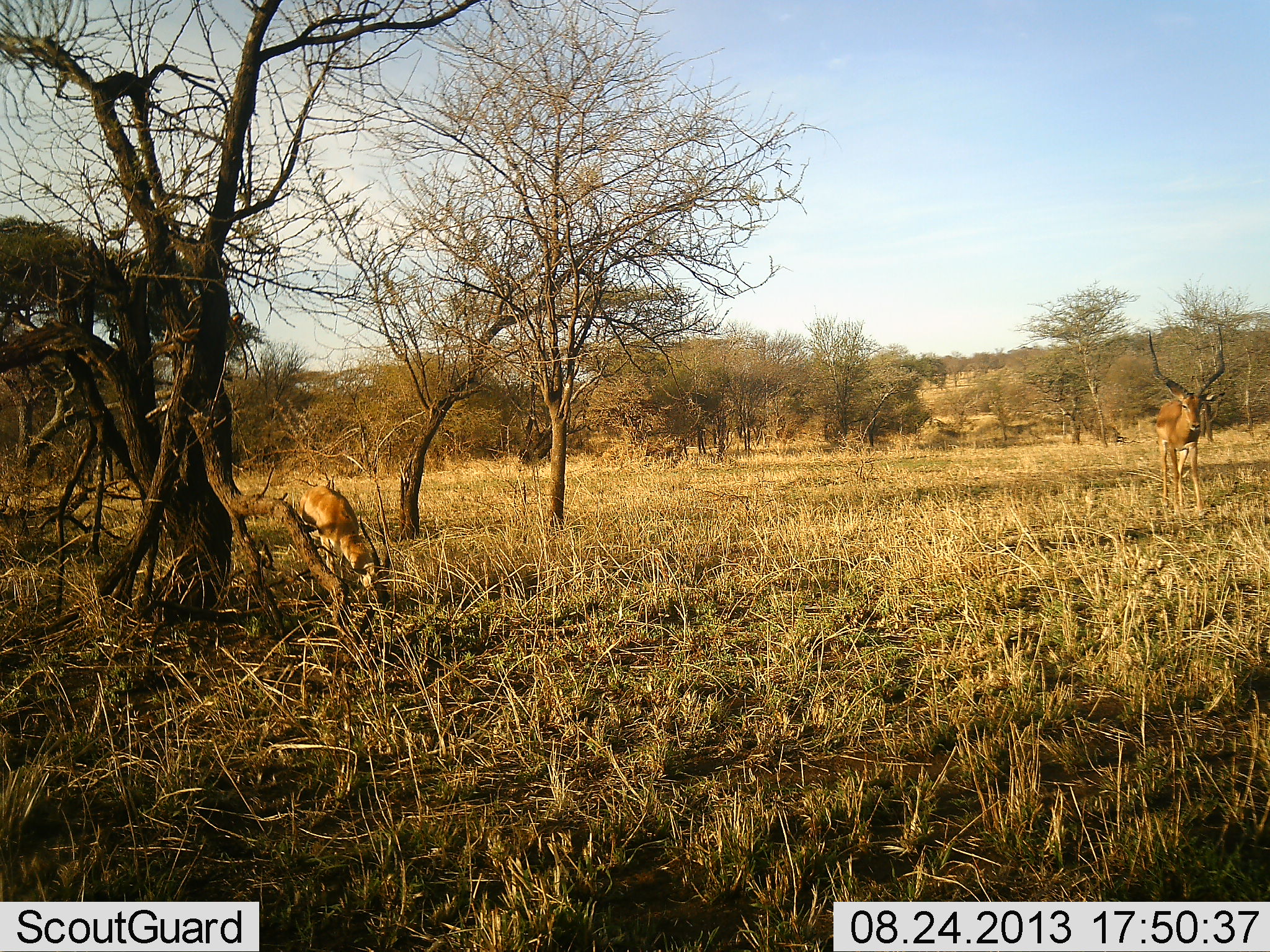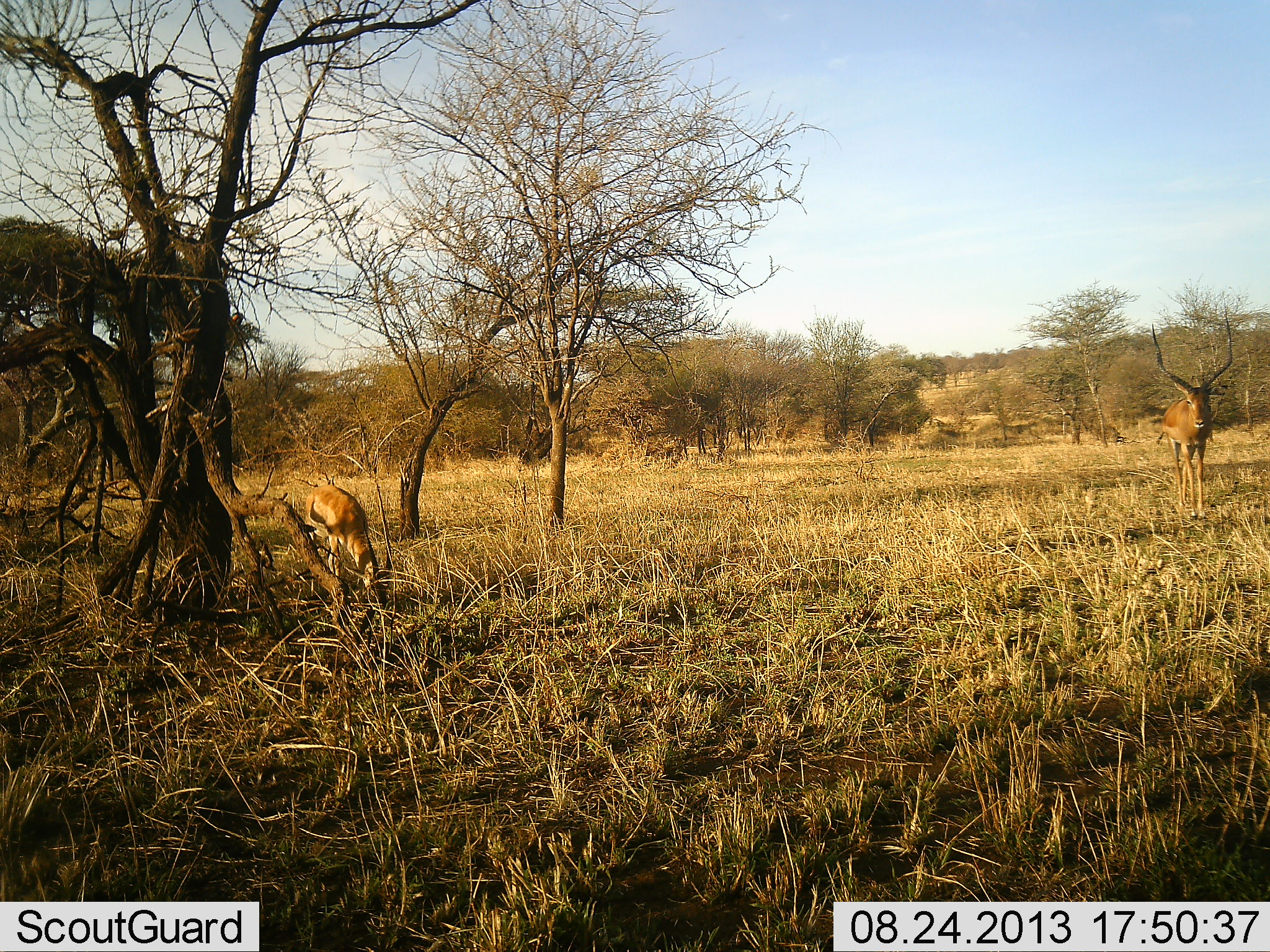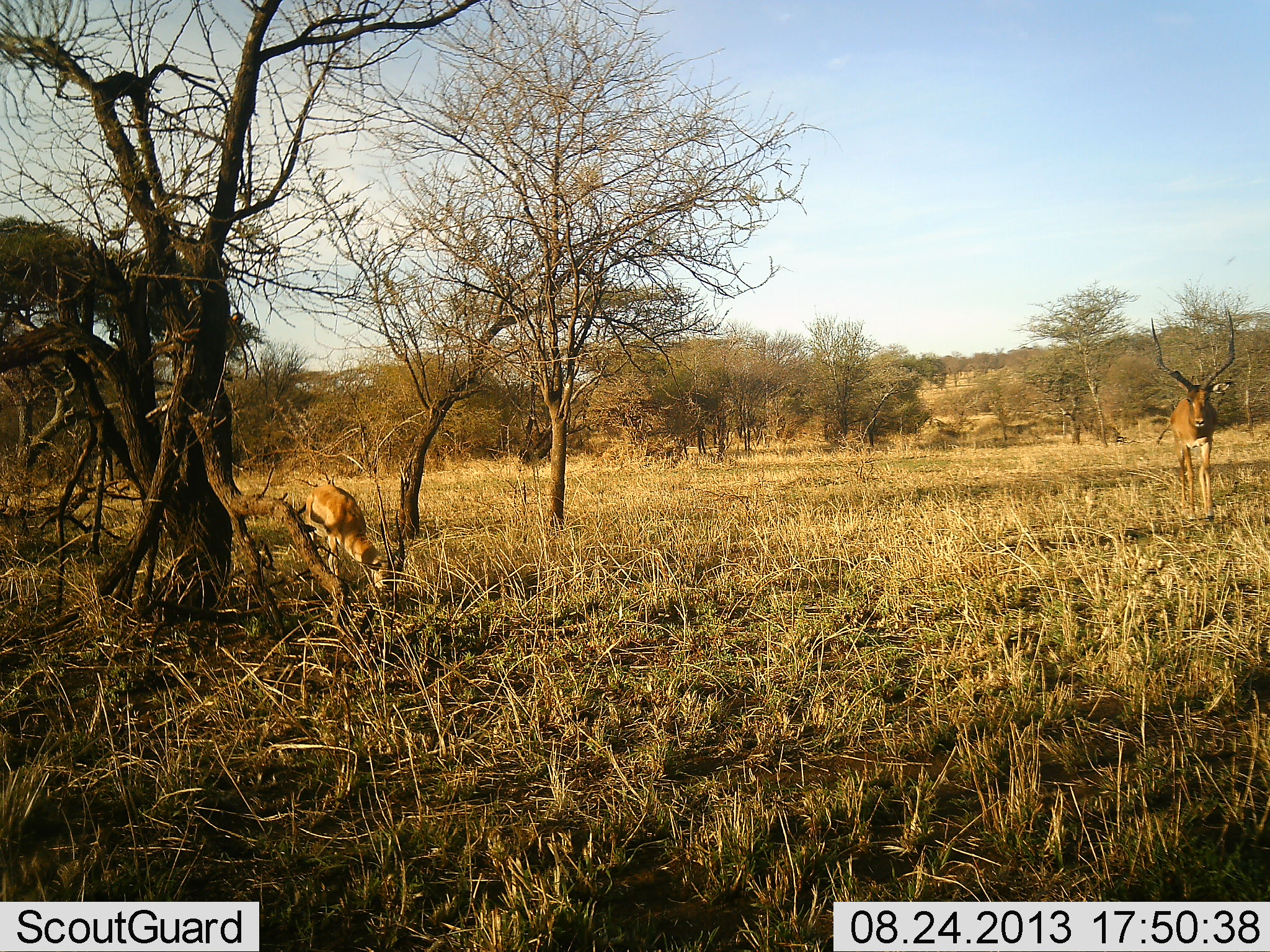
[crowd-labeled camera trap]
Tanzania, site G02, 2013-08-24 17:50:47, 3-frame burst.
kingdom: Animalia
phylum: Chordata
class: Mammalia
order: Artiodactyla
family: Bovidae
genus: Aepyceros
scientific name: Aepyceros melampus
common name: impala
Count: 2.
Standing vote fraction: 37%.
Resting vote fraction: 0%.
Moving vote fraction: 68%.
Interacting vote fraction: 0%.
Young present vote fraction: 3%.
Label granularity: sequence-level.